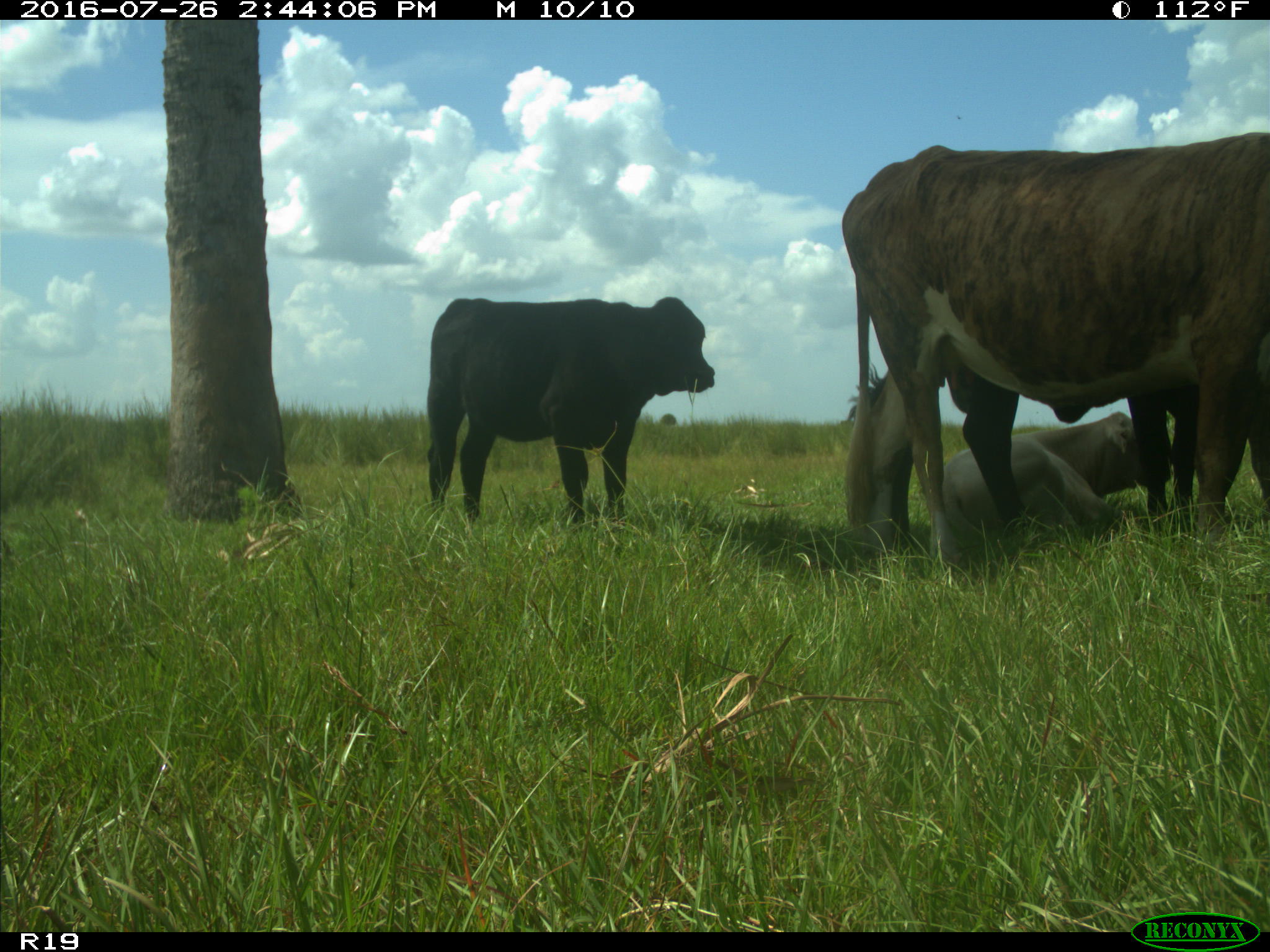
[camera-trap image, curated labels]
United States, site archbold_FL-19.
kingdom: Animalia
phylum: Chordata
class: Mammalia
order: Artiodactyla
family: Bovidae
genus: Bos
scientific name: Bos taurus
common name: domestic cow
Bos taurus (domestic cow).